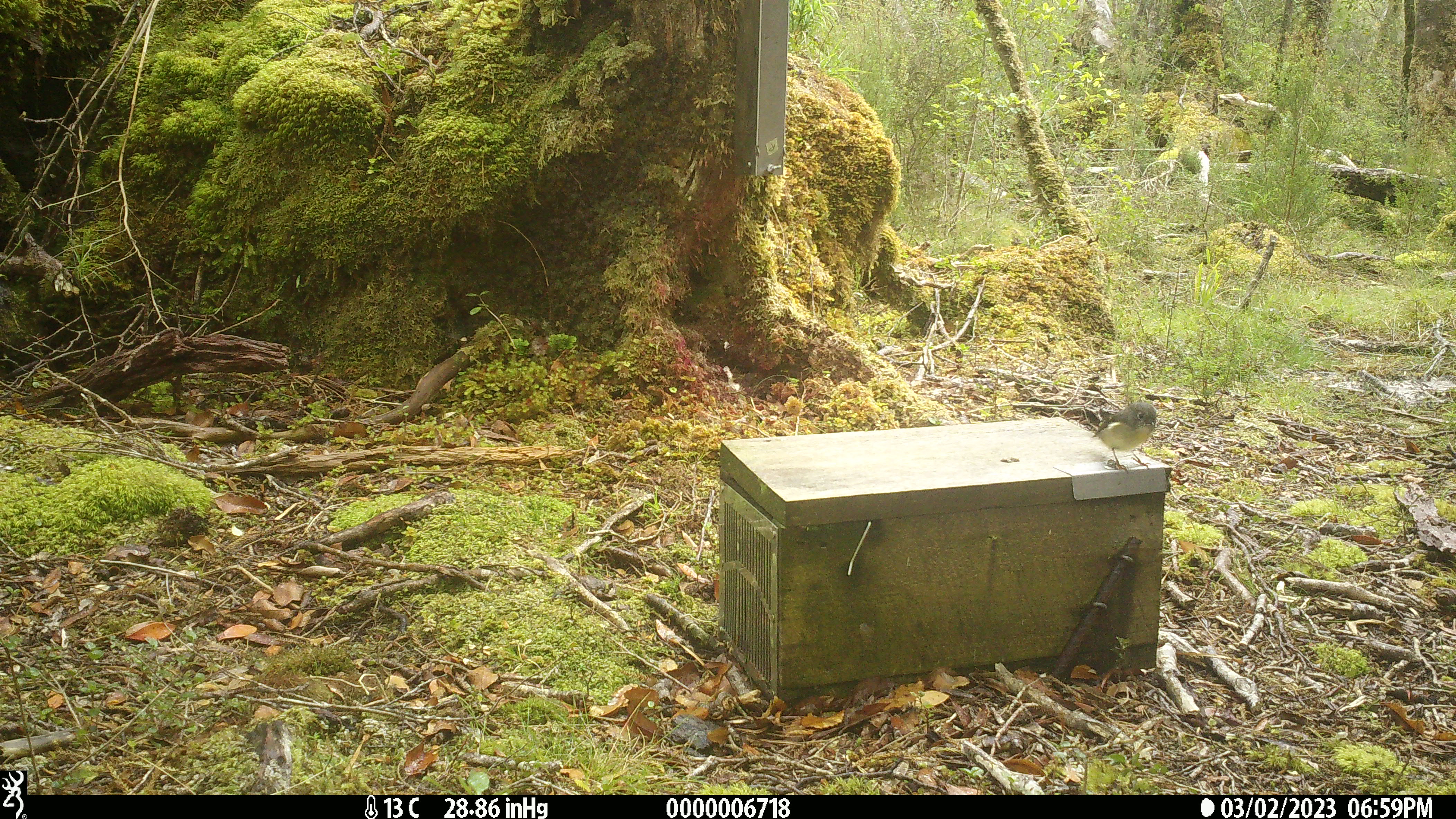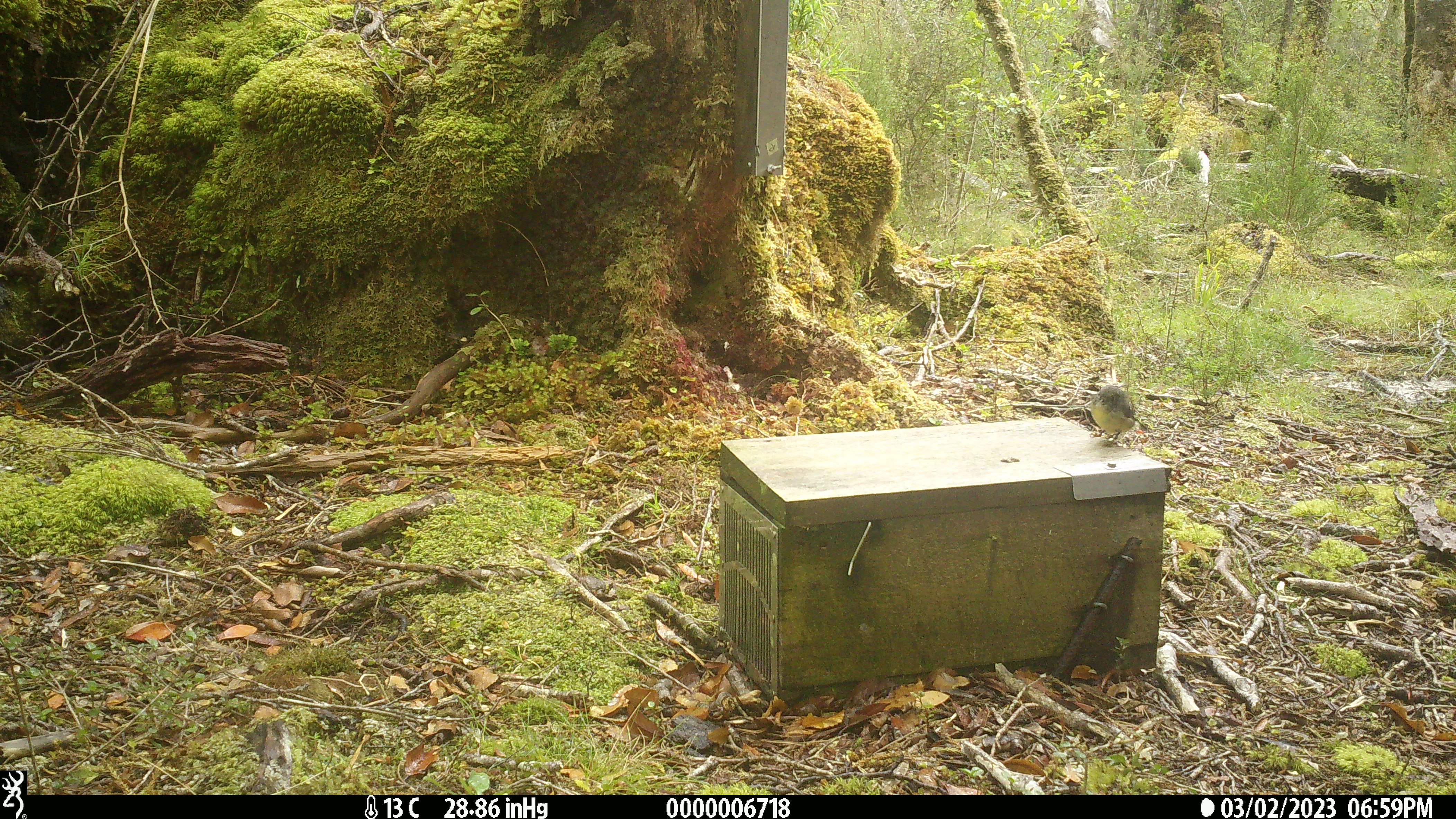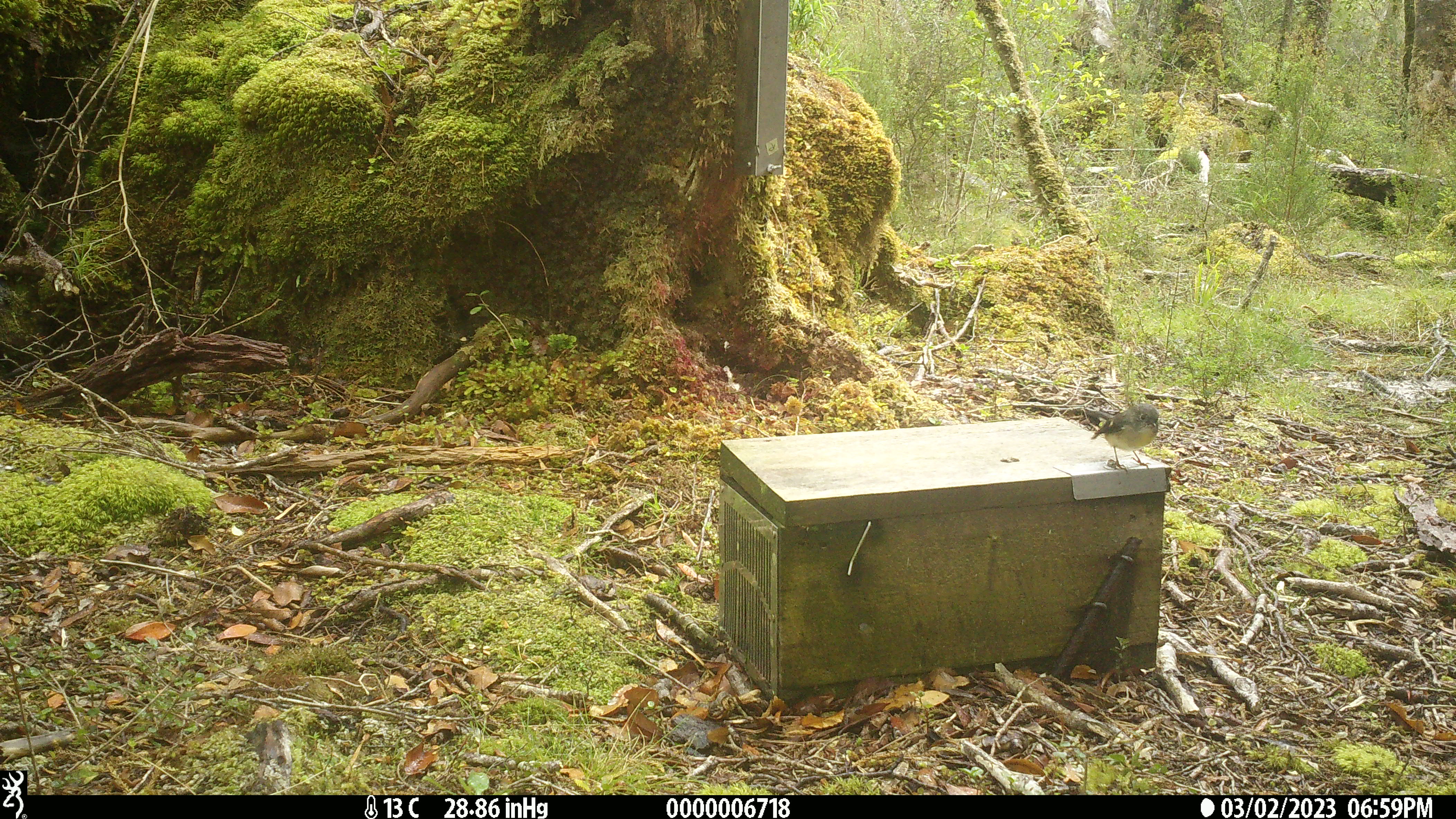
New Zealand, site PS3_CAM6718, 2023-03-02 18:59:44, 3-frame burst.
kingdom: Animalia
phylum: Chordata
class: Aves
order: Passeriformes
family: Petroicidae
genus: Petroica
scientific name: Petroica macrocephala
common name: tomtit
Tomtit (Petroica macrocephala).